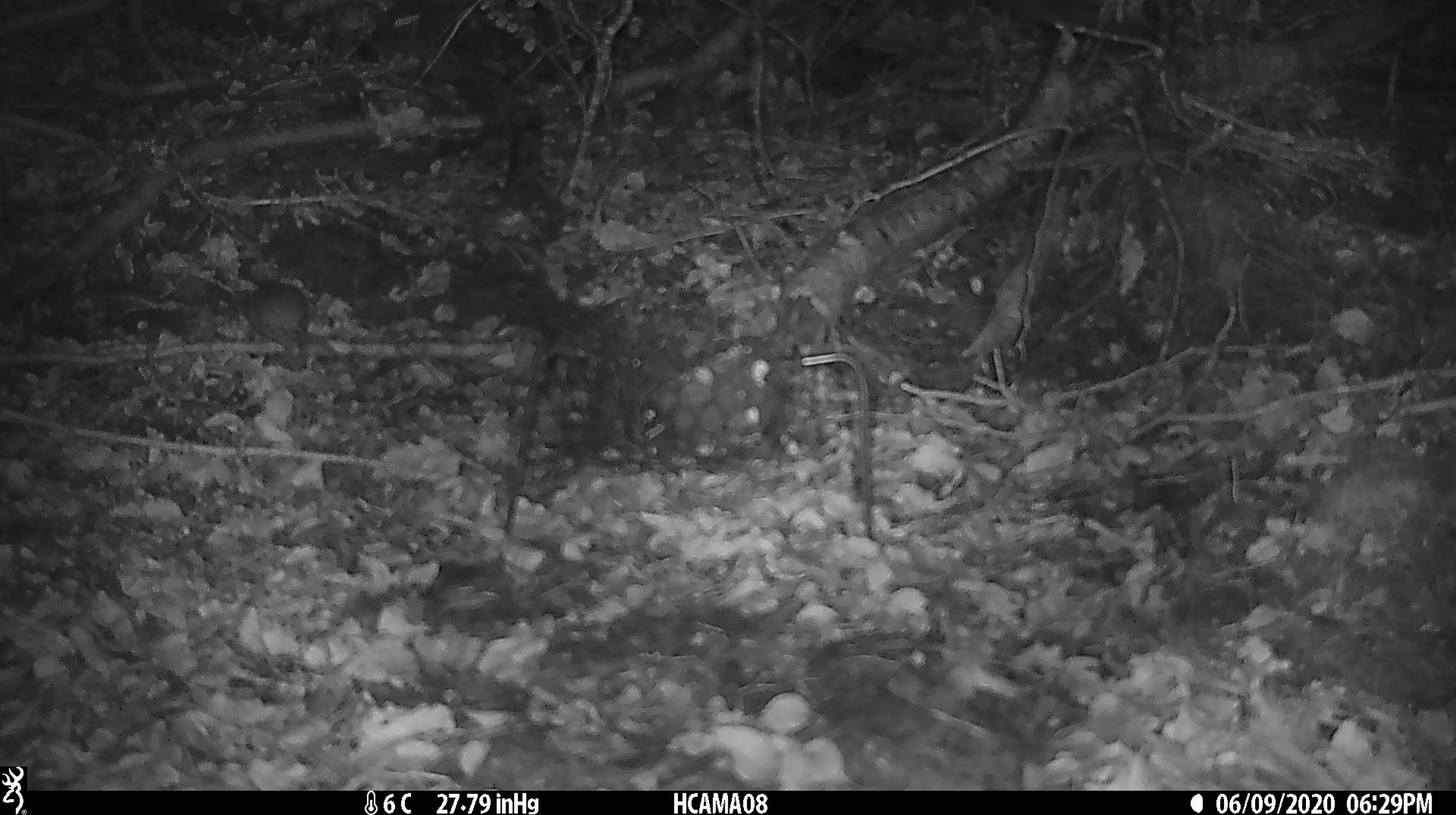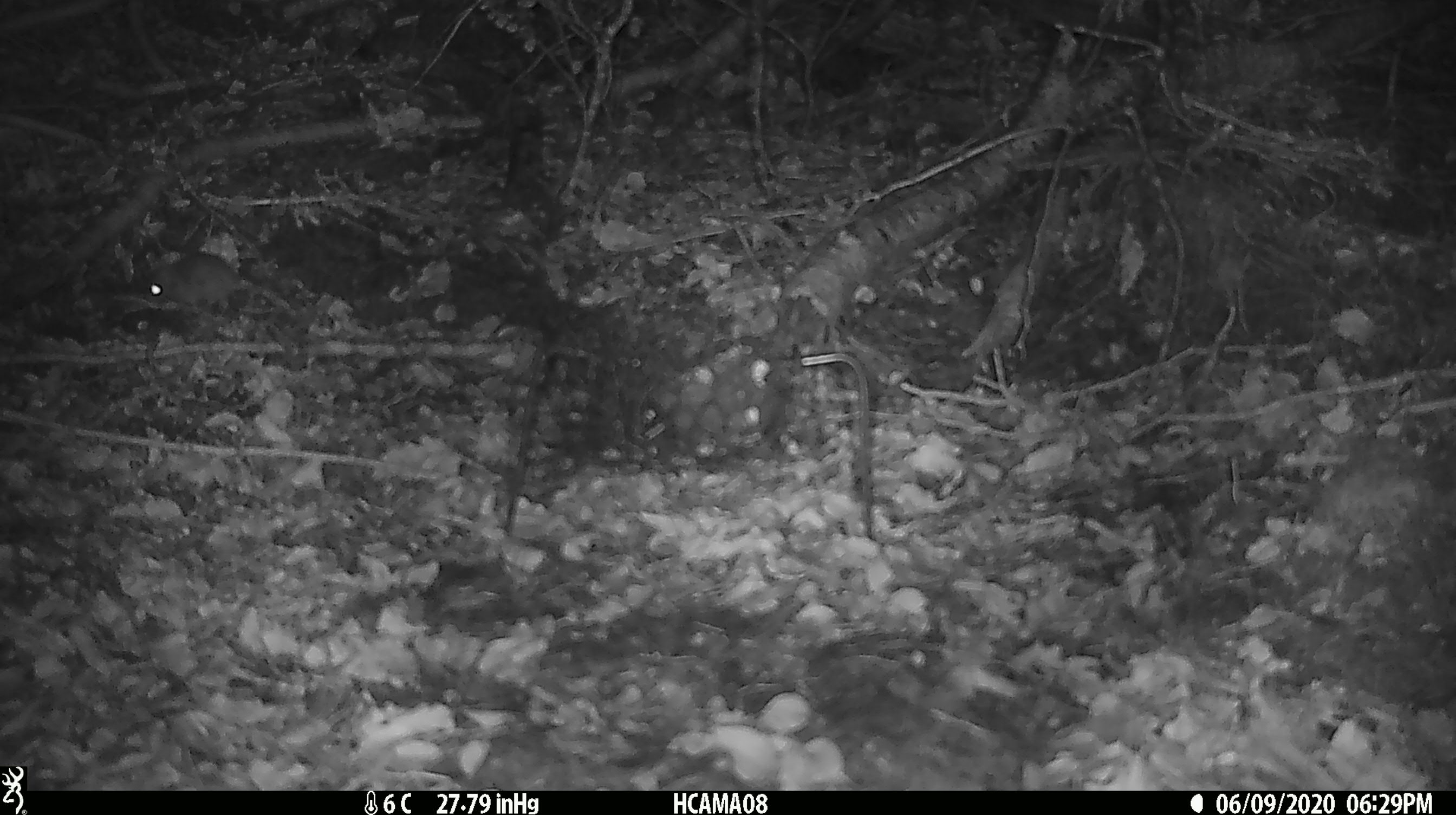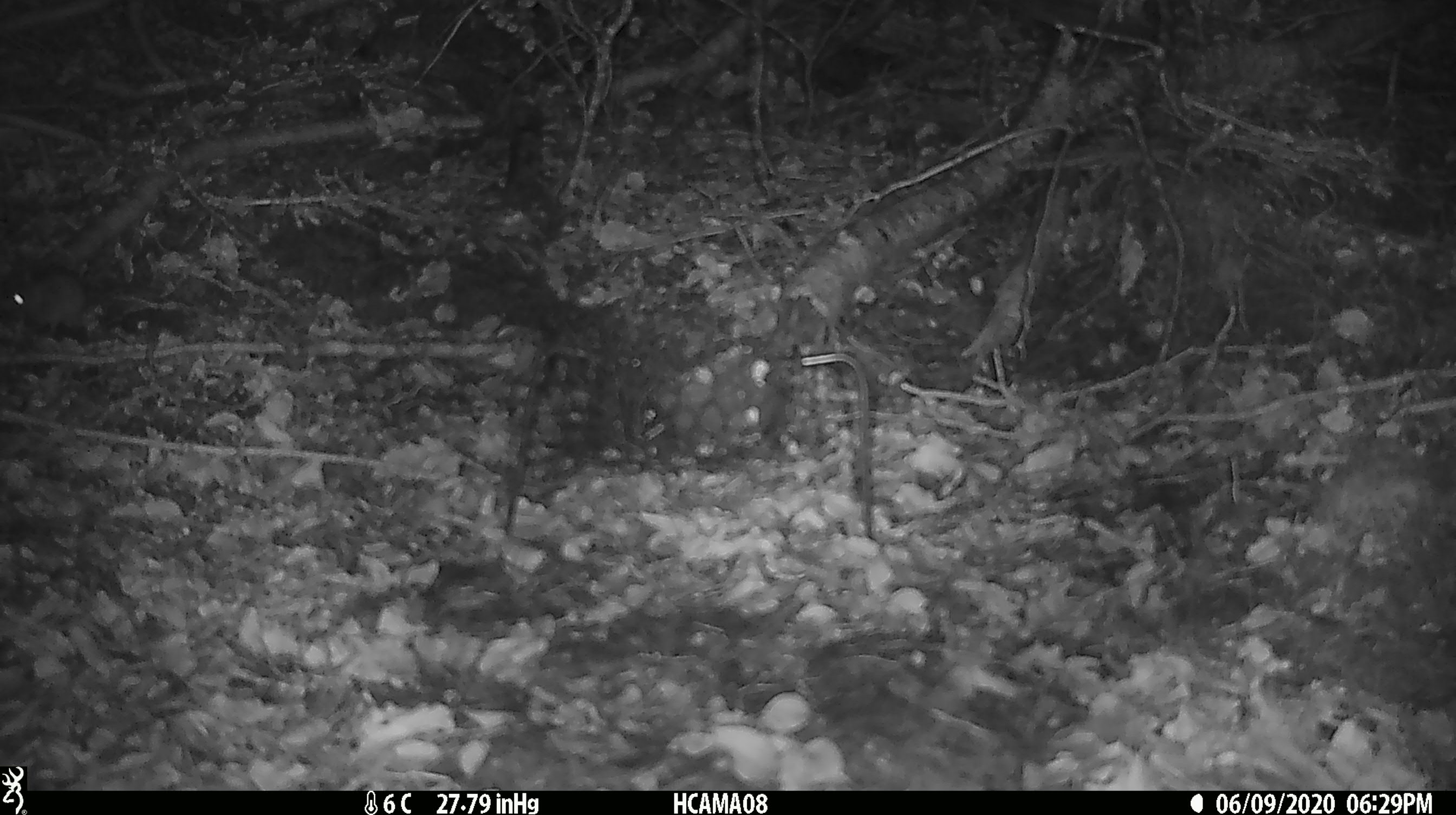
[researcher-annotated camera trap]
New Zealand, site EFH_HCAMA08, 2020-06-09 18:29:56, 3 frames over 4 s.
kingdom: Animalia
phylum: Chordata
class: Mammalia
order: Rodentia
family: Muridae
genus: Mus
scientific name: Mus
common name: mouse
Mouse (Mus).